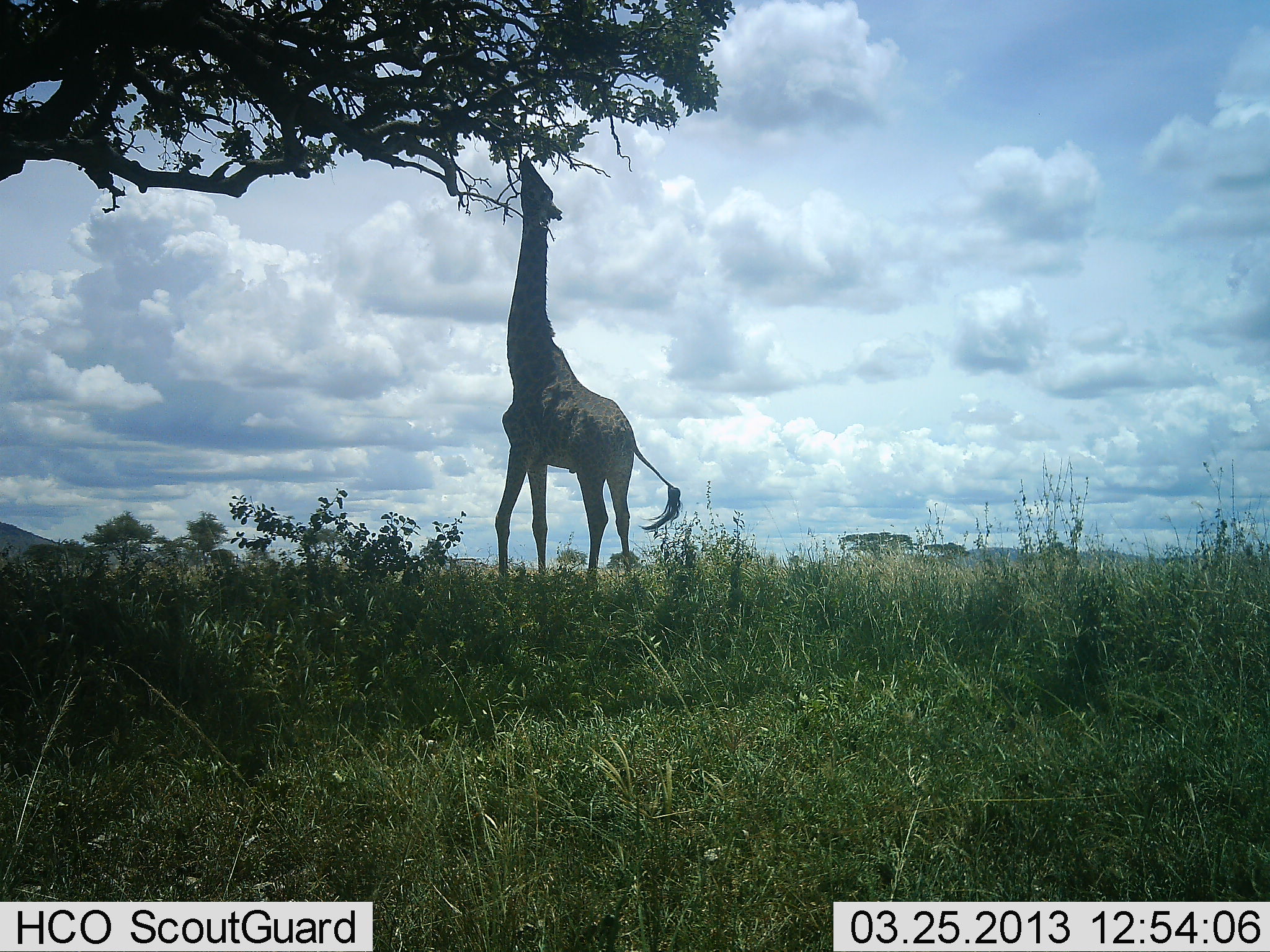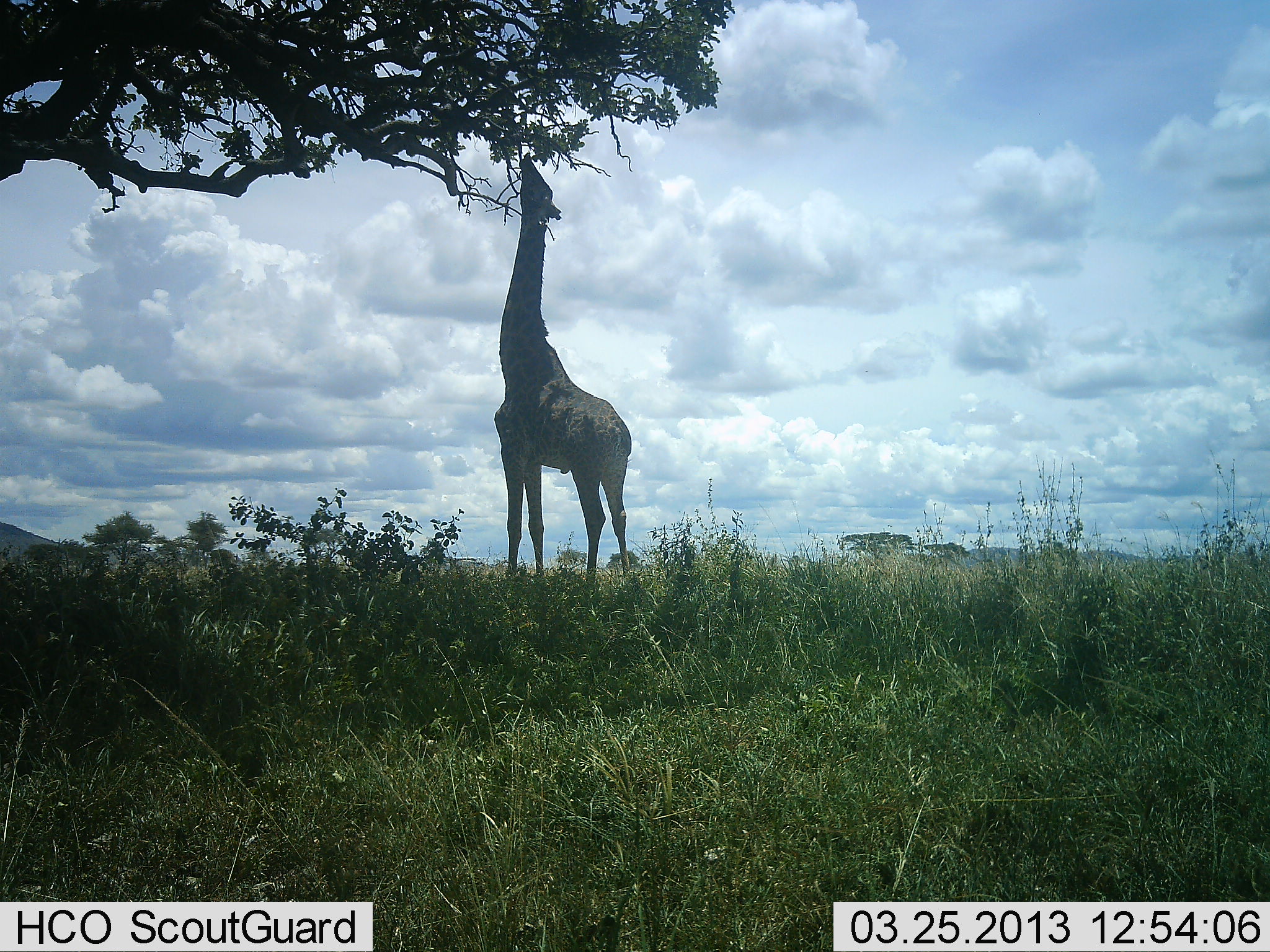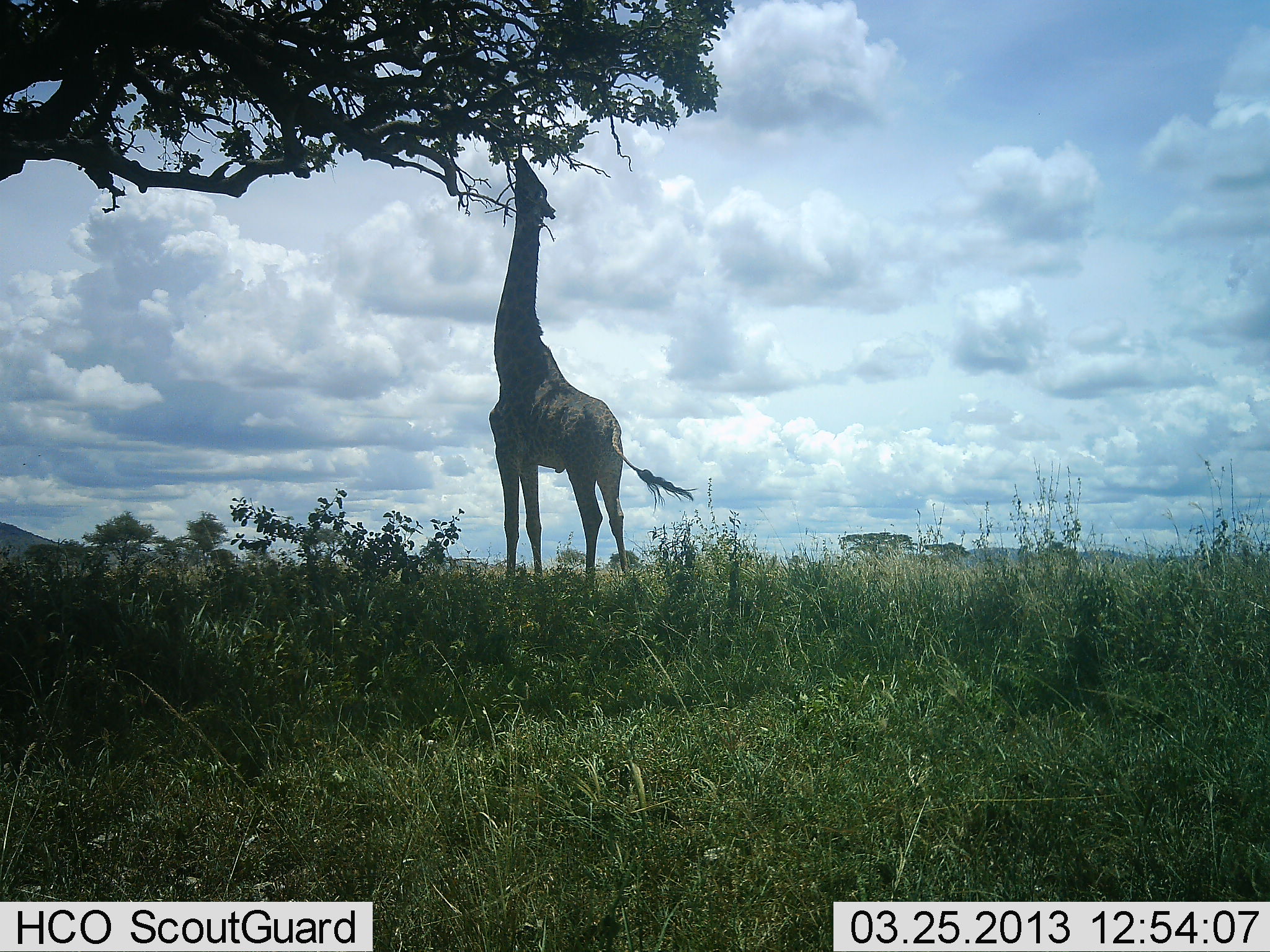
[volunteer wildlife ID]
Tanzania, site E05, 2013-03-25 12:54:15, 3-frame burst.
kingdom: Animalia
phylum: Chordata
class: Mammalia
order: Artiodactyla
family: Giraffidae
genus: Giraffa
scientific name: Giraffa camelopardalis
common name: giraffe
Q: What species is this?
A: Giraffe (Giraffa camelopardalis).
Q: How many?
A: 1.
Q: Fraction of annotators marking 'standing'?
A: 14%.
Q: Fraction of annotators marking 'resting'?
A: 0%.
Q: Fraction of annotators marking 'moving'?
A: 0%.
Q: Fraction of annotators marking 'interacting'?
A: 3%.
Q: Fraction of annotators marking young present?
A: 0%.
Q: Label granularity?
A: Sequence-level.